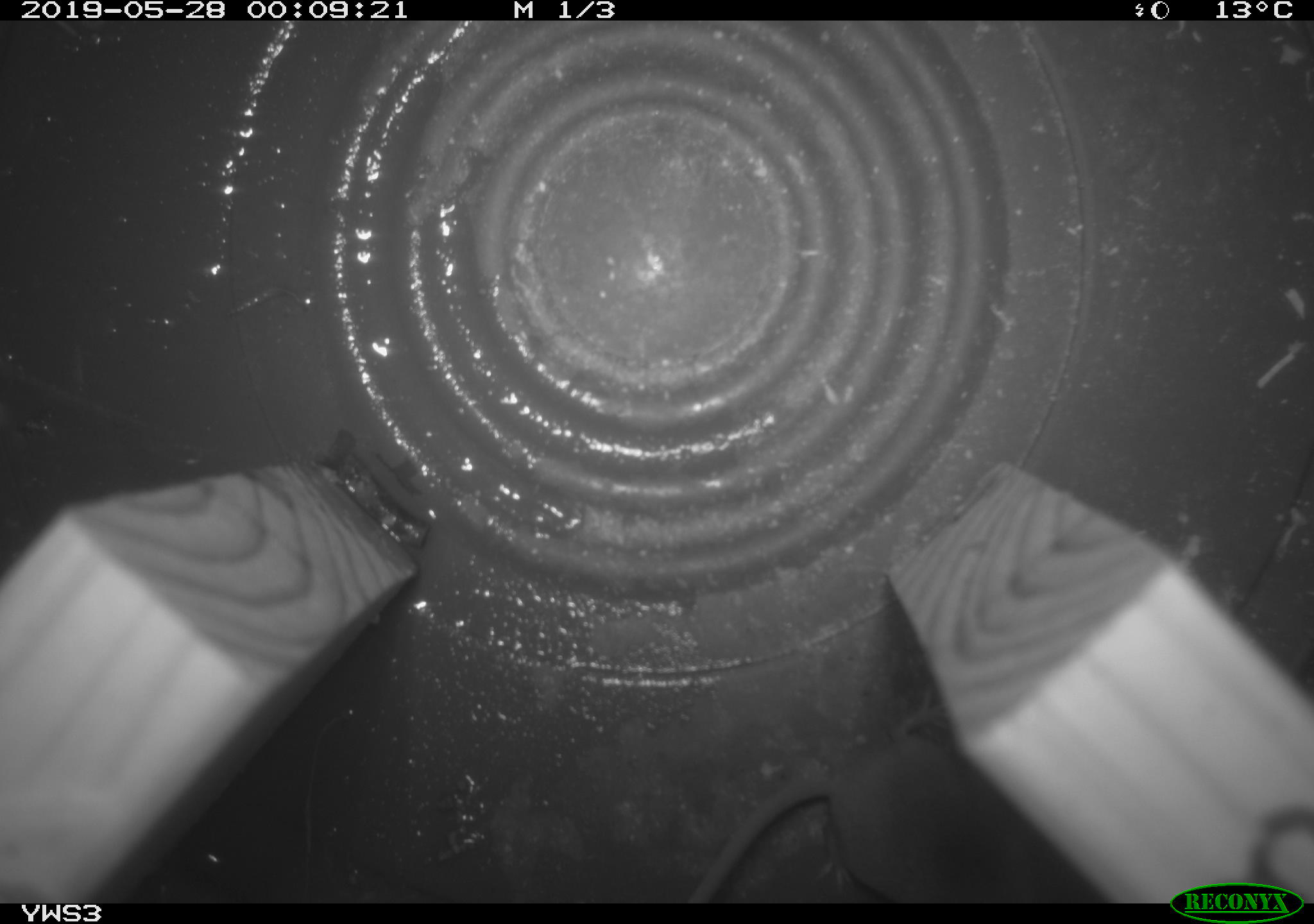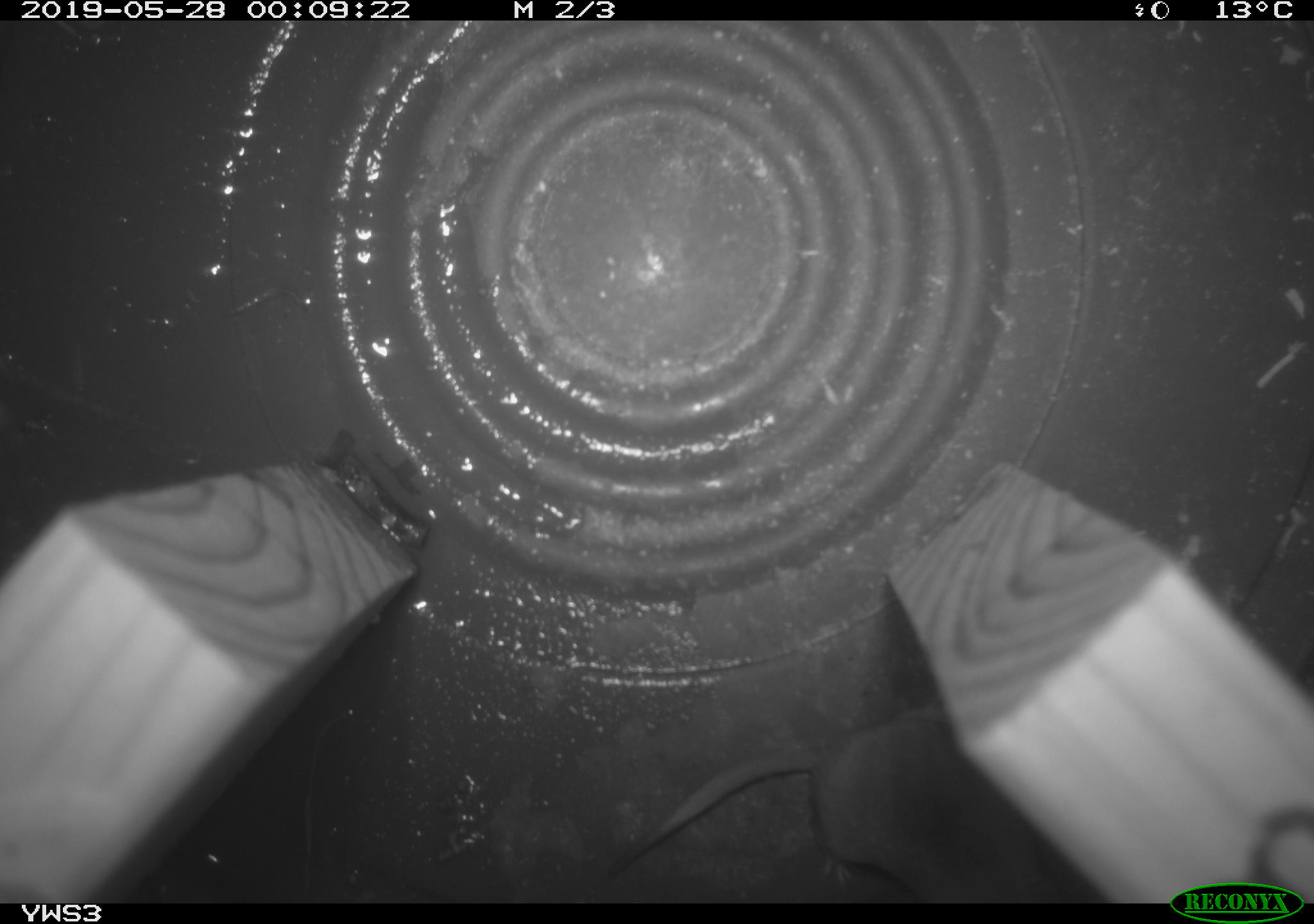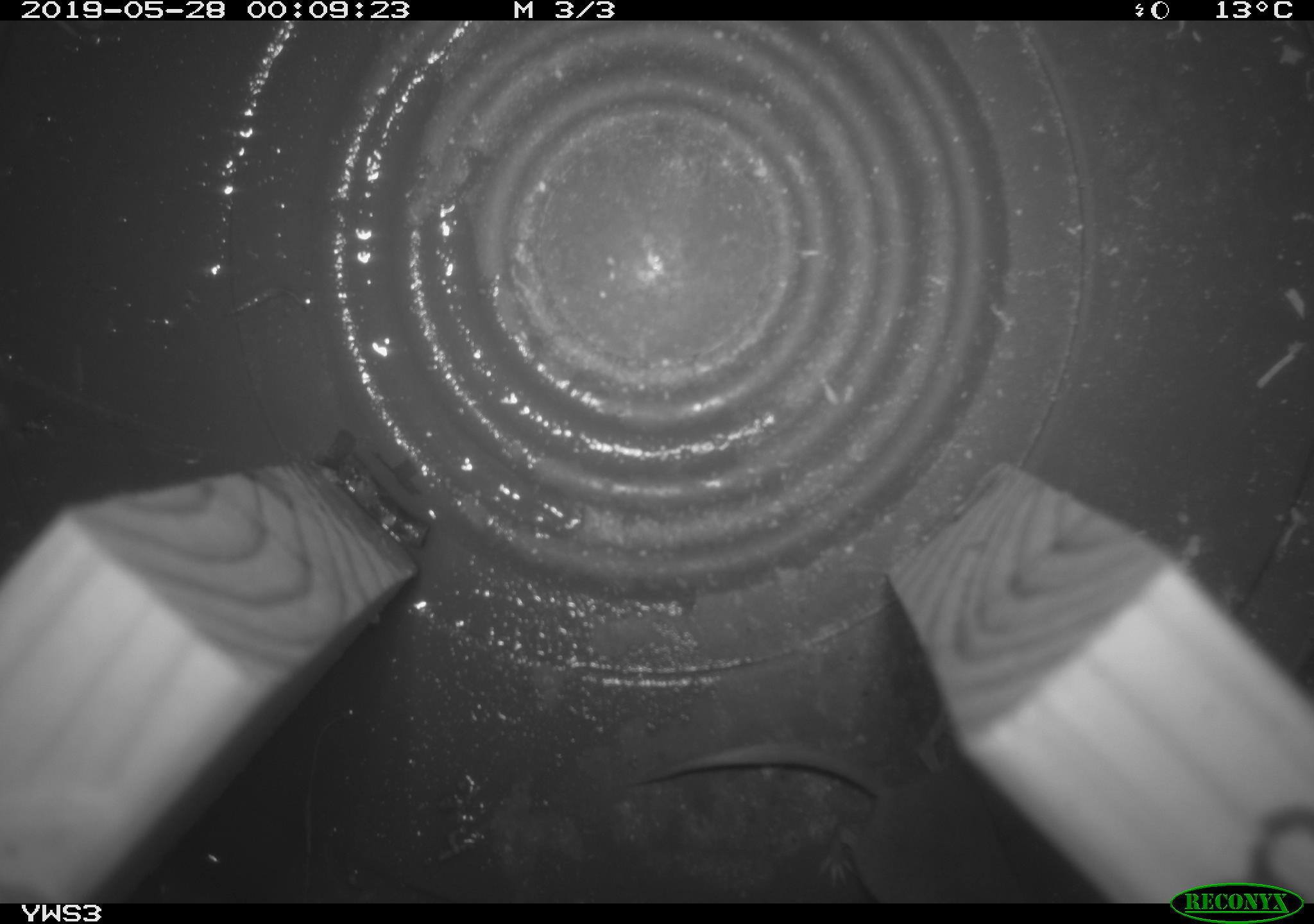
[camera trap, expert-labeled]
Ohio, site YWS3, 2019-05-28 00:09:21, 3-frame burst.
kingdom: Animalia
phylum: Chordata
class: Mammalia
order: Eulipotyphla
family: Soricidae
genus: Sorex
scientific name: Sorex cinereus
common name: masked shrew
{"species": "masked shrew (Sorex cinereus)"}